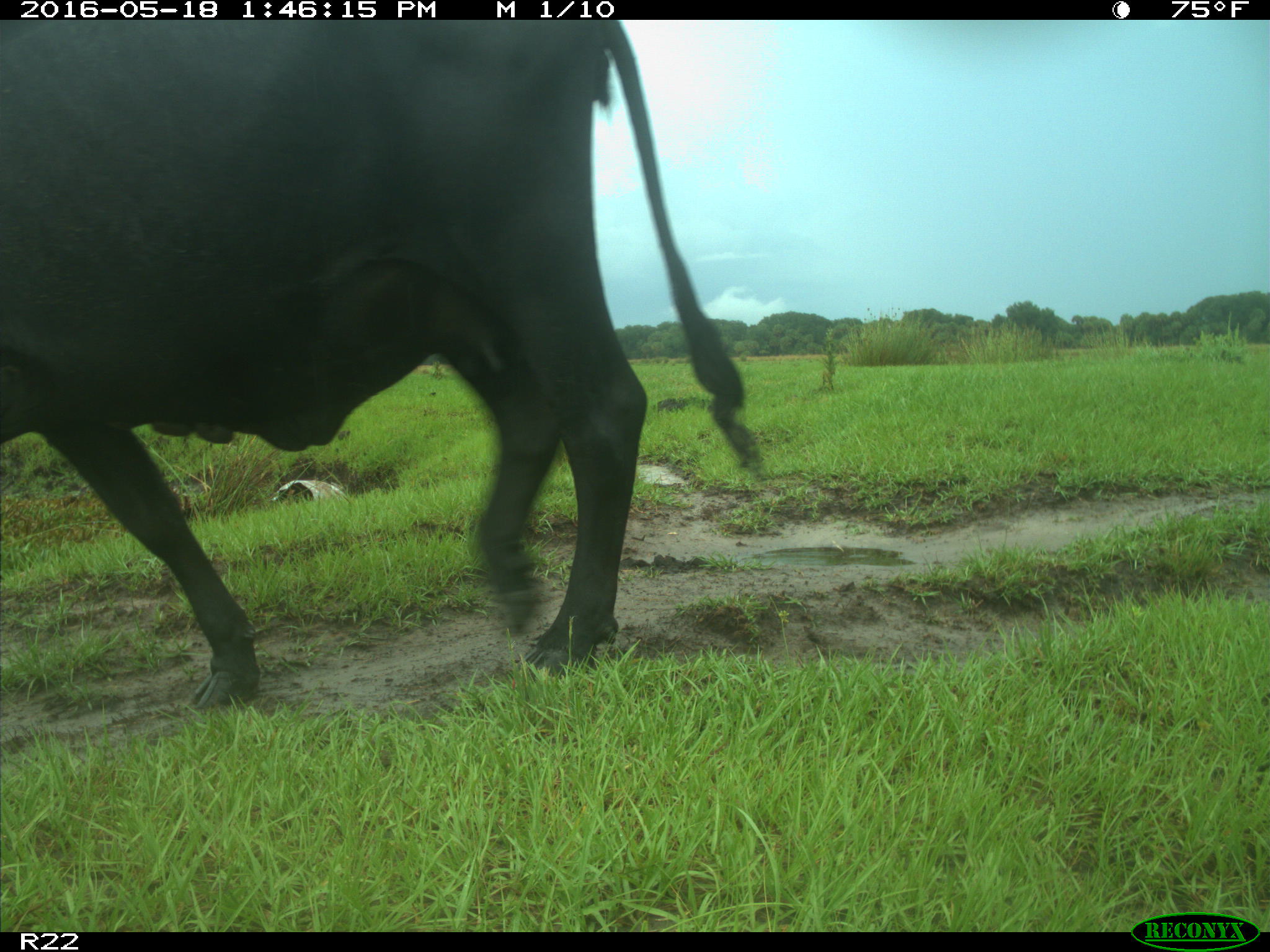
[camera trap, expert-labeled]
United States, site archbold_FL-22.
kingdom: Animalia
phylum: Chordata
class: Mammalia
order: Artiodactyla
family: Bovidae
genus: Bos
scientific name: Bos taurus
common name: domestic cow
Bos taurus (domestic cow).